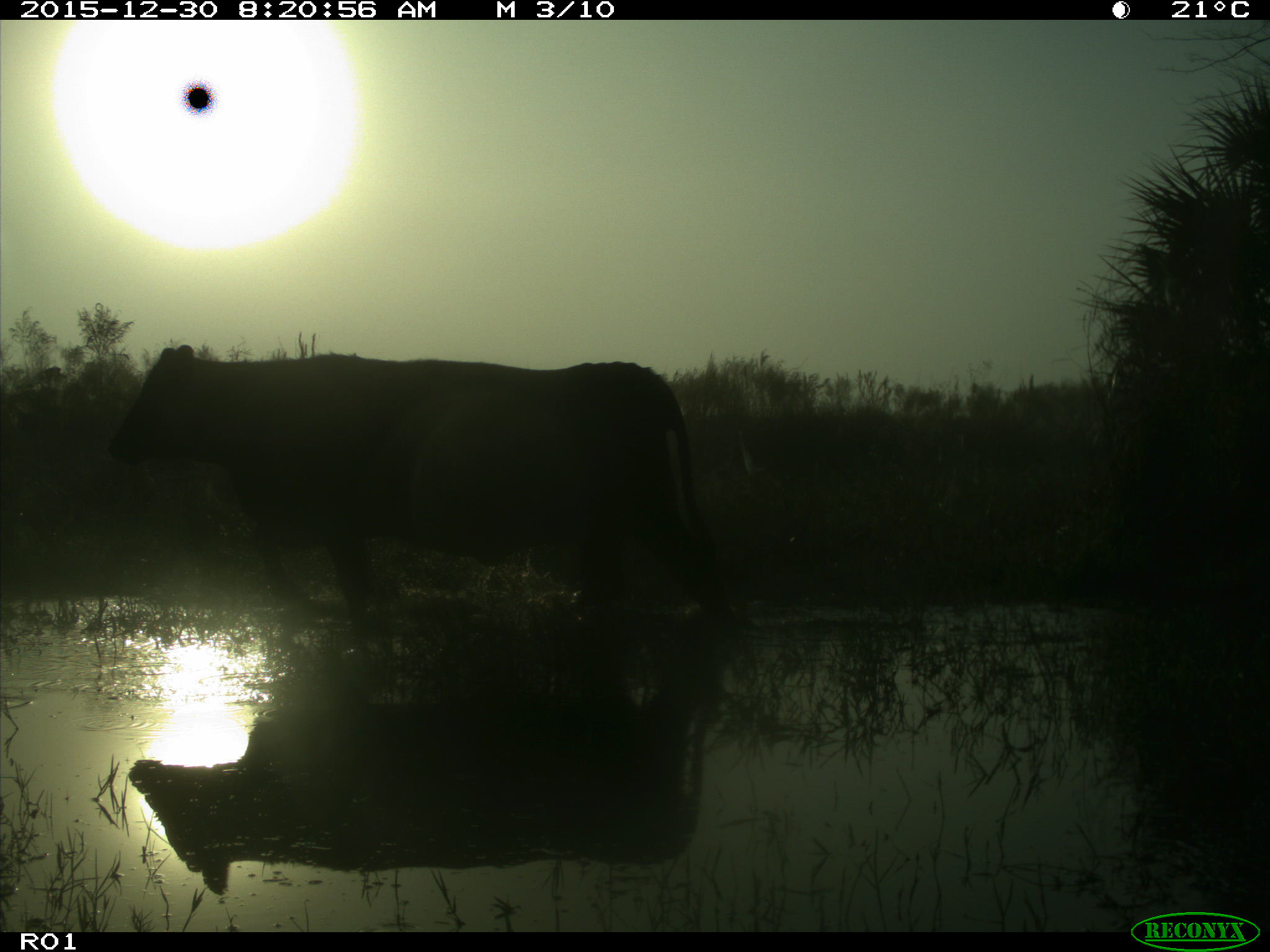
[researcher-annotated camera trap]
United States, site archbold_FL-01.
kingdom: Animalia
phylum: Chordata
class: Mammalia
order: Artiodactyla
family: Bovidae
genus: Bos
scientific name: Bos taurus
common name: domestic cow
Bos taurus (domestic cow).